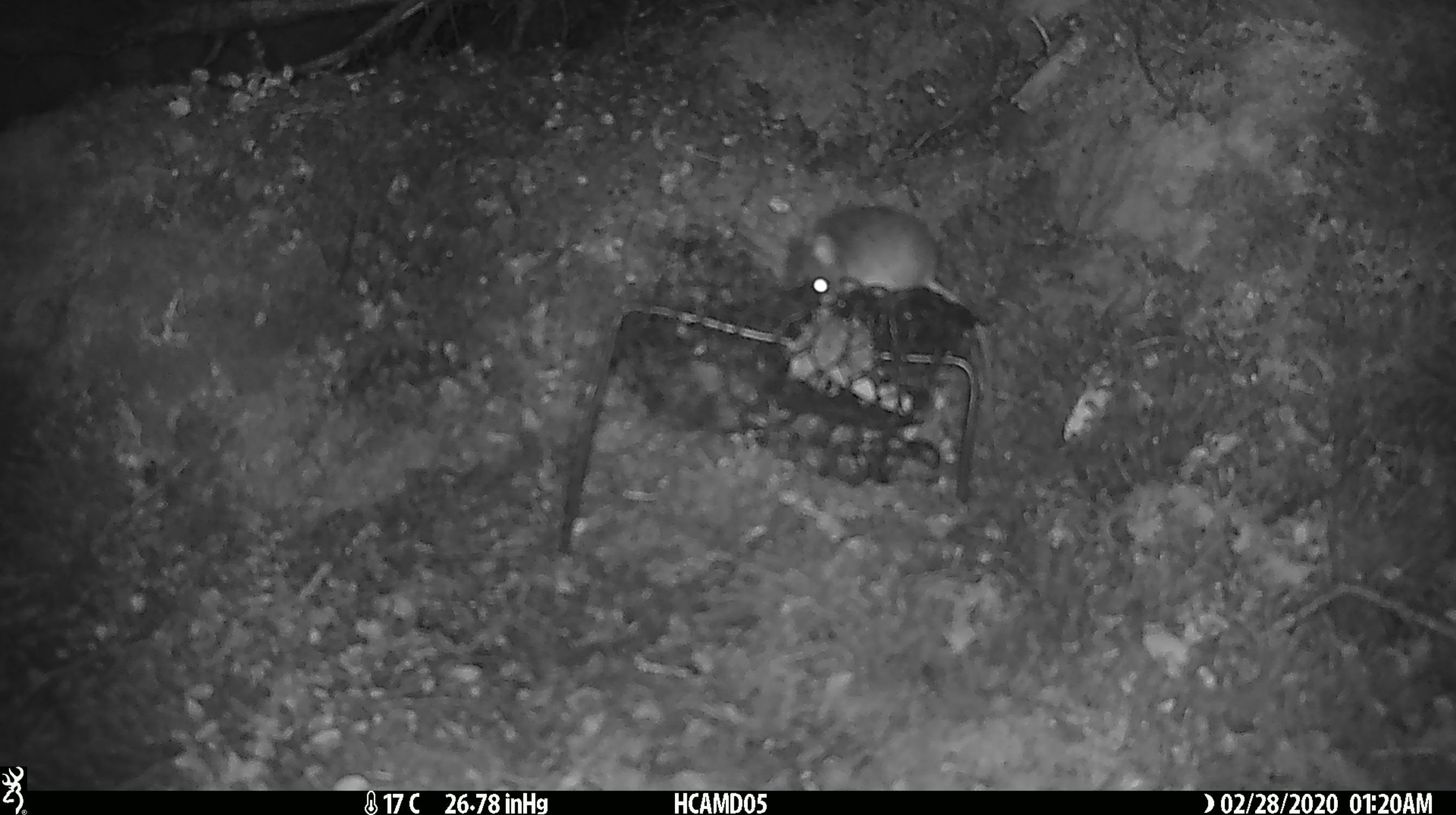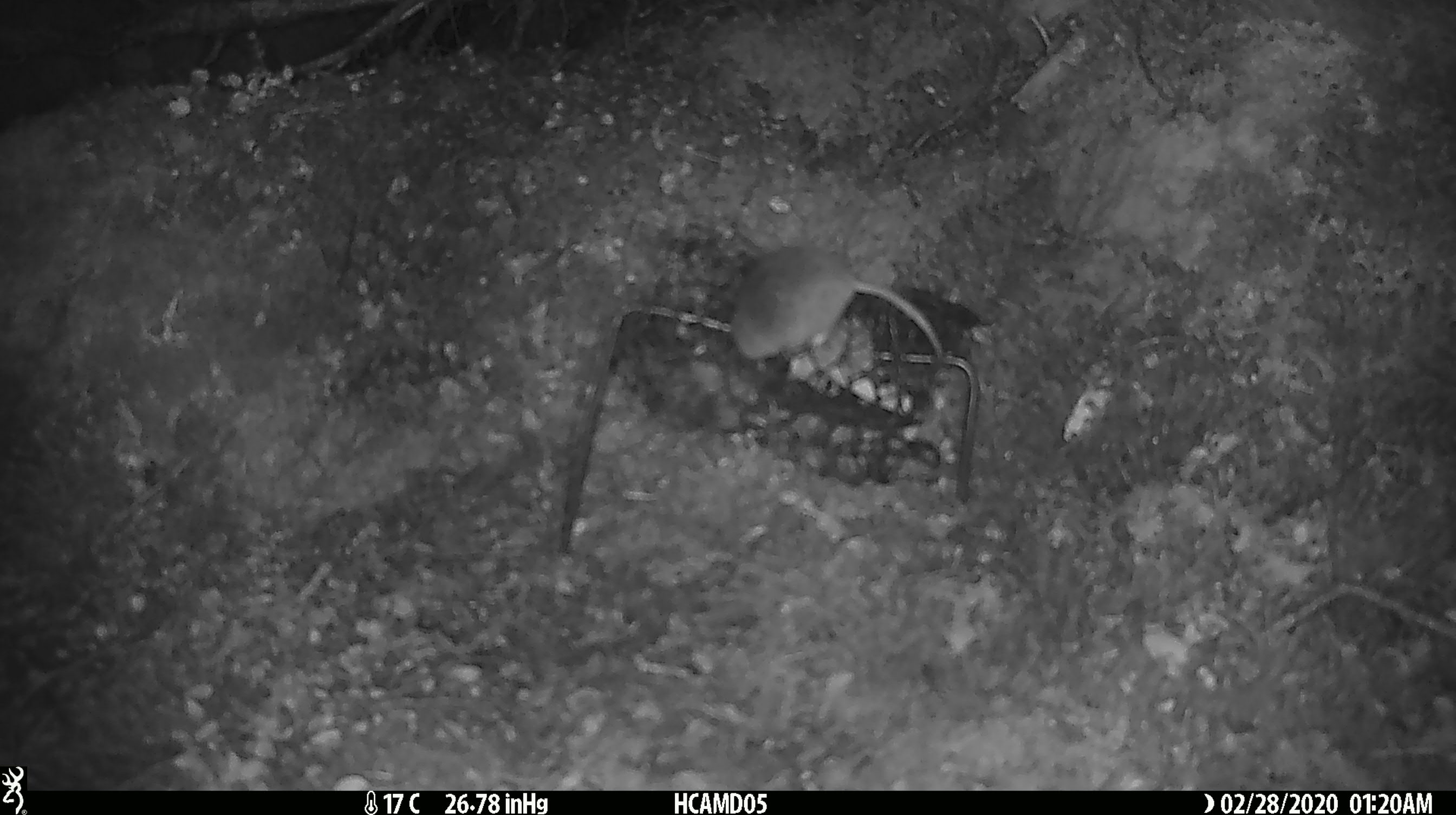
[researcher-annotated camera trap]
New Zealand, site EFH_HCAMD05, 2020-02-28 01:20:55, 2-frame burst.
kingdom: Animalia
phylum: Chordata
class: Mammalia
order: Rodentia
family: Muridae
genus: Mus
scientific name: Mus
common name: mouse